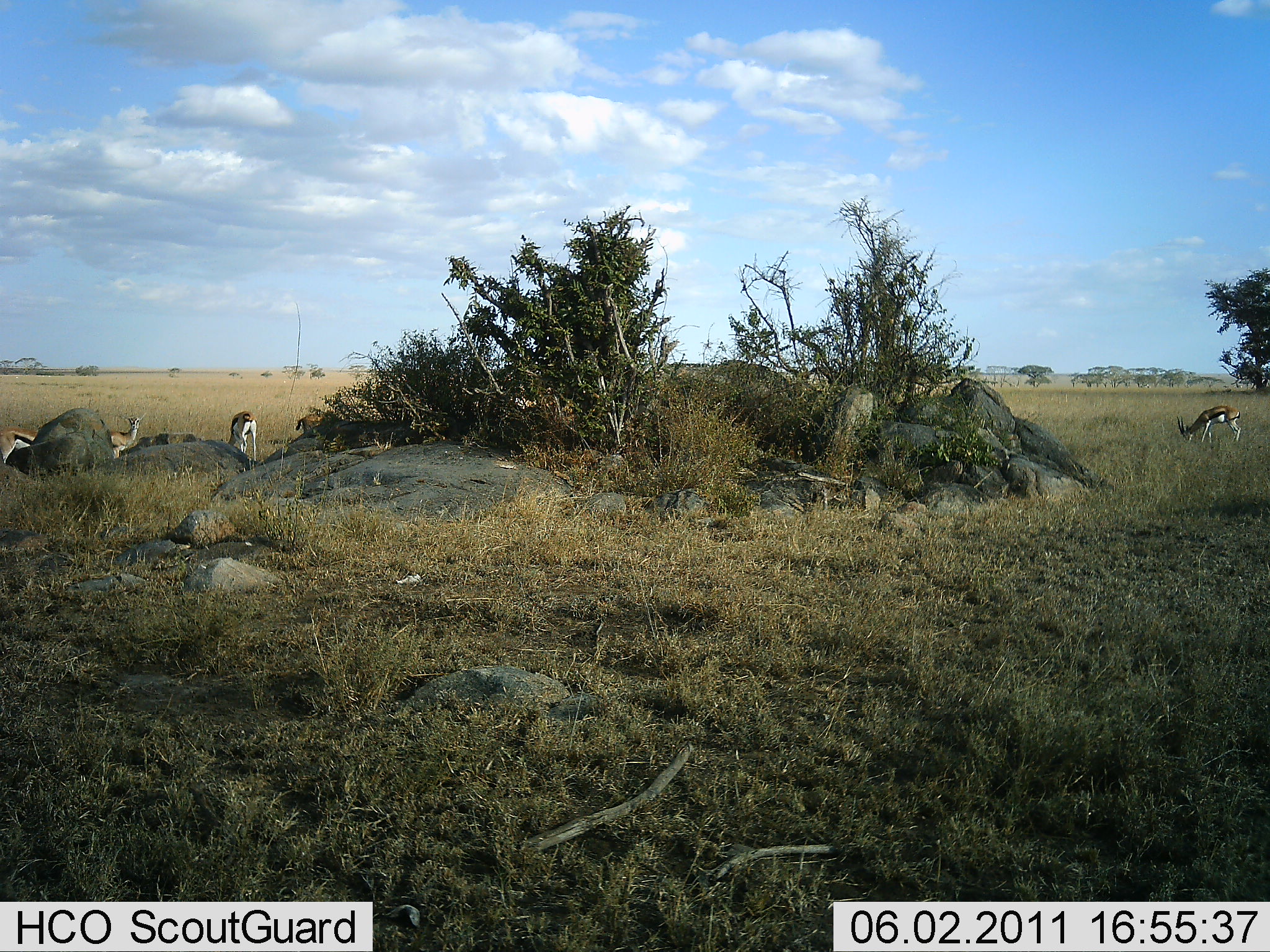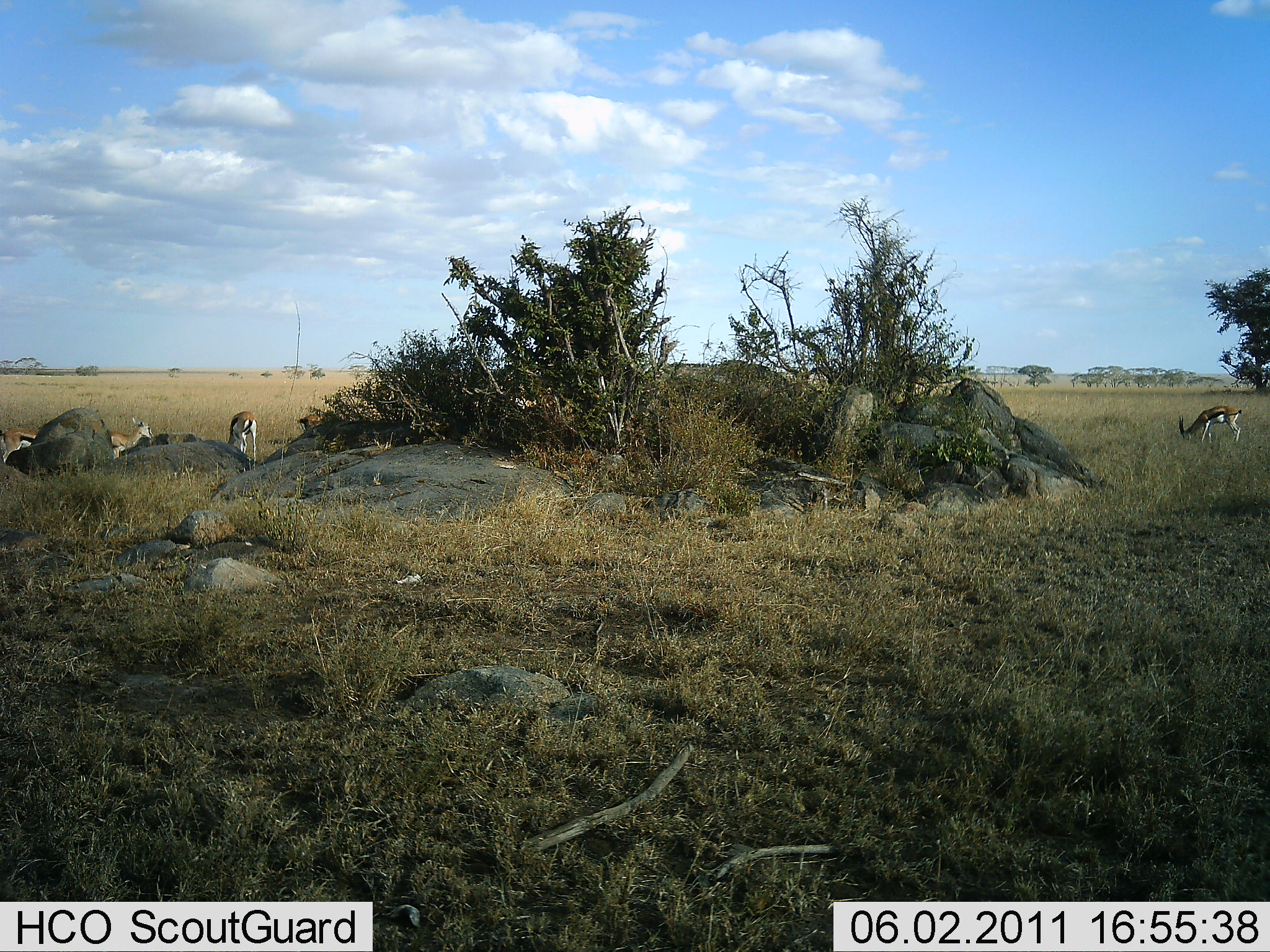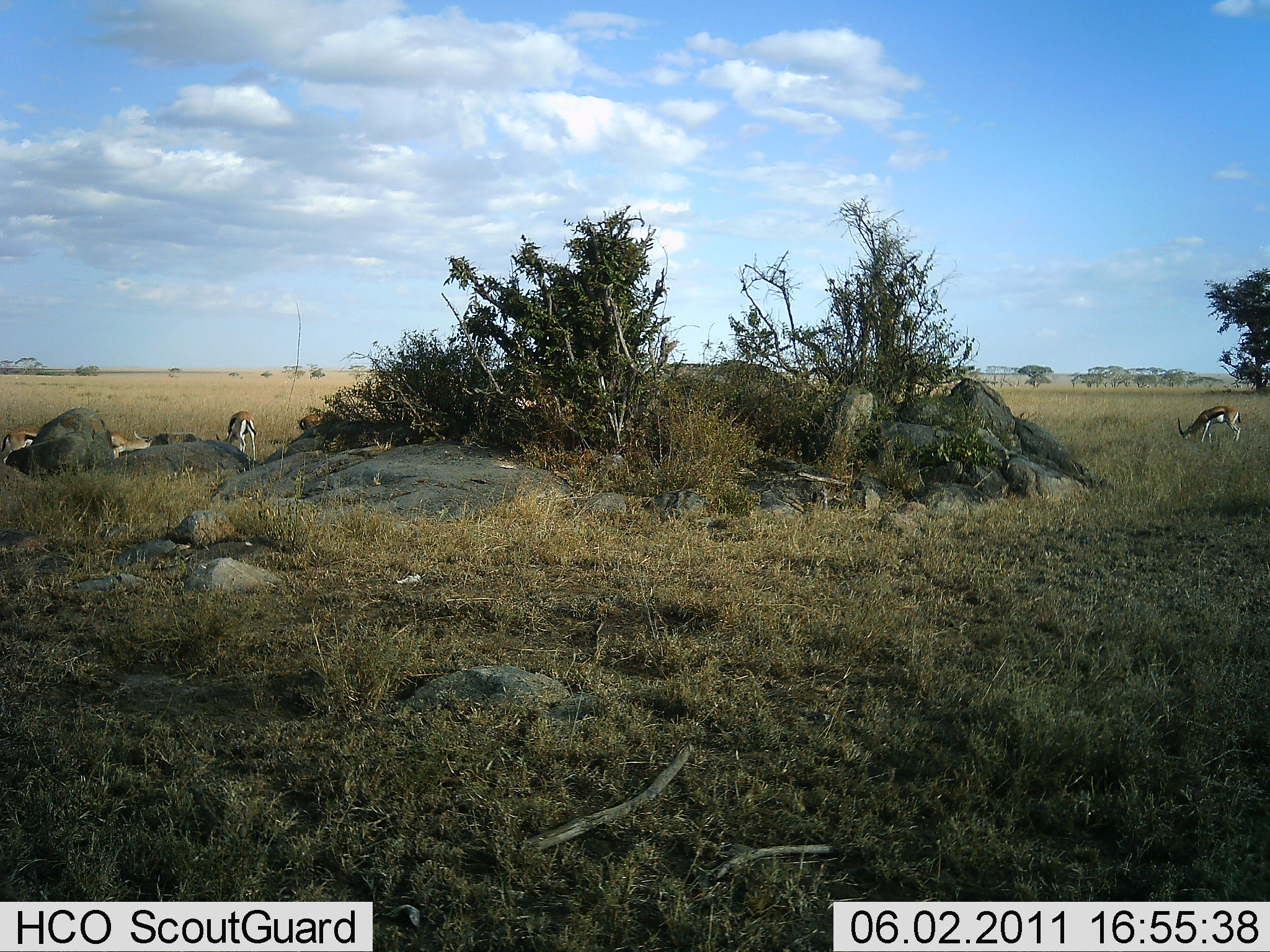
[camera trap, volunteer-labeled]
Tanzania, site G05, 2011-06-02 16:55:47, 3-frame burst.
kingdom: Animalia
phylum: Chordata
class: Mammalia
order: Artiodactyla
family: Bovidae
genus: Eudorcas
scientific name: Eudorcas thomsonii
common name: thomson's gazelle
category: gazellethomsons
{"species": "gazellethomsons (thomson's gazelle) (Eudorcas thomsonii)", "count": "4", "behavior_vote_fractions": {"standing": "55%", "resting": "18%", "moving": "18%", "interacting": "0%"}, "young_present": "0%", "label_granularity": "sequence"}